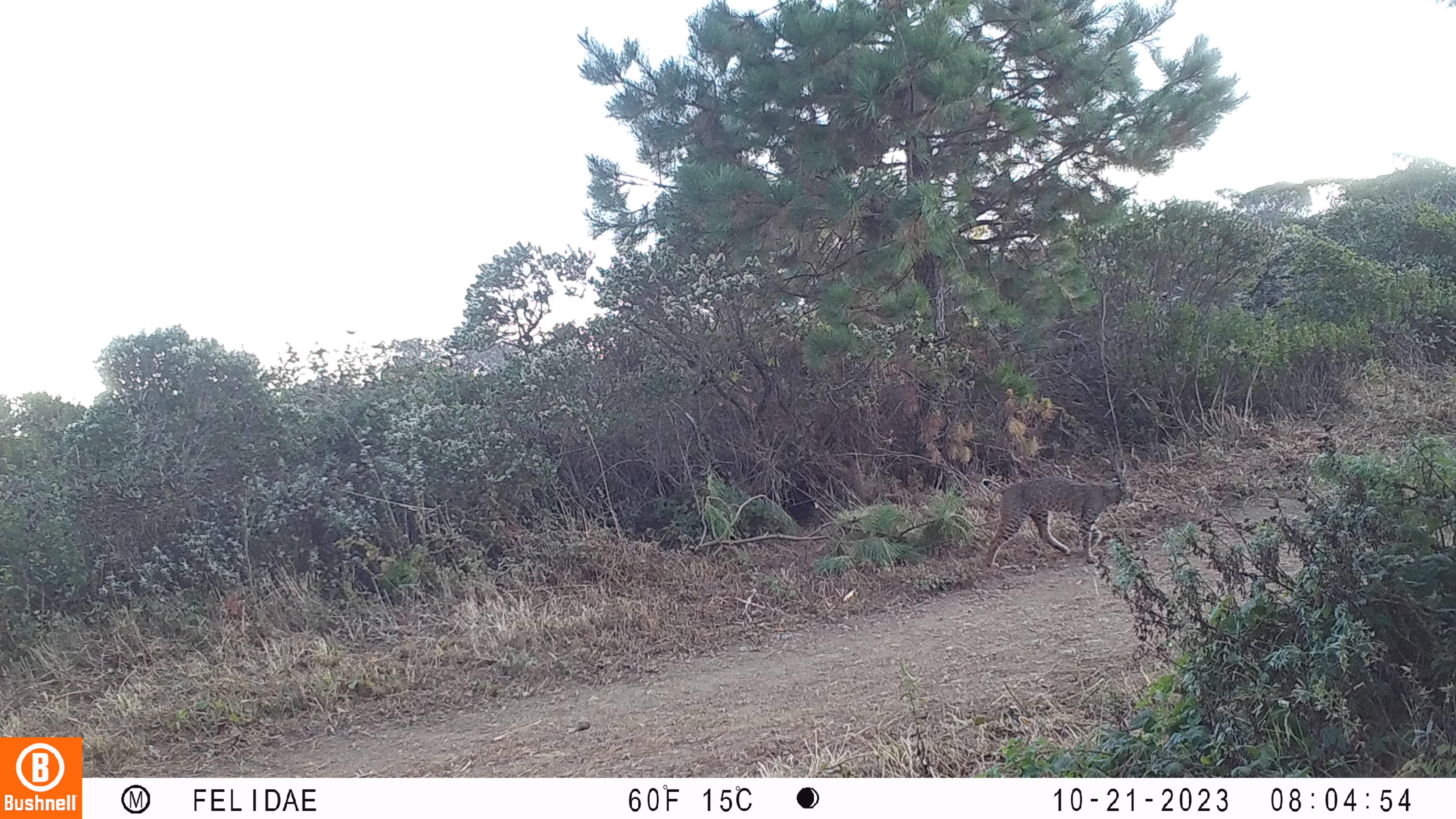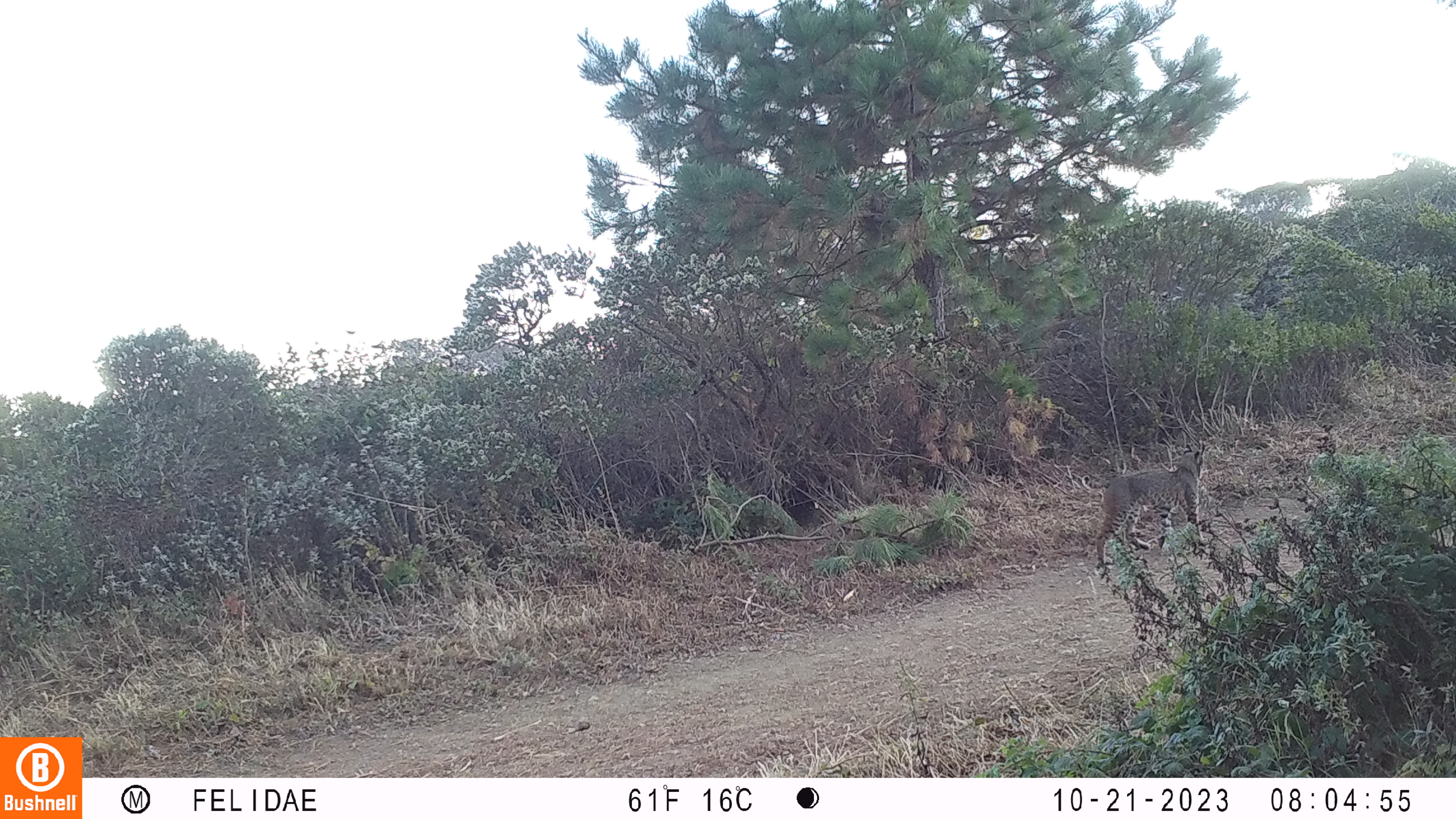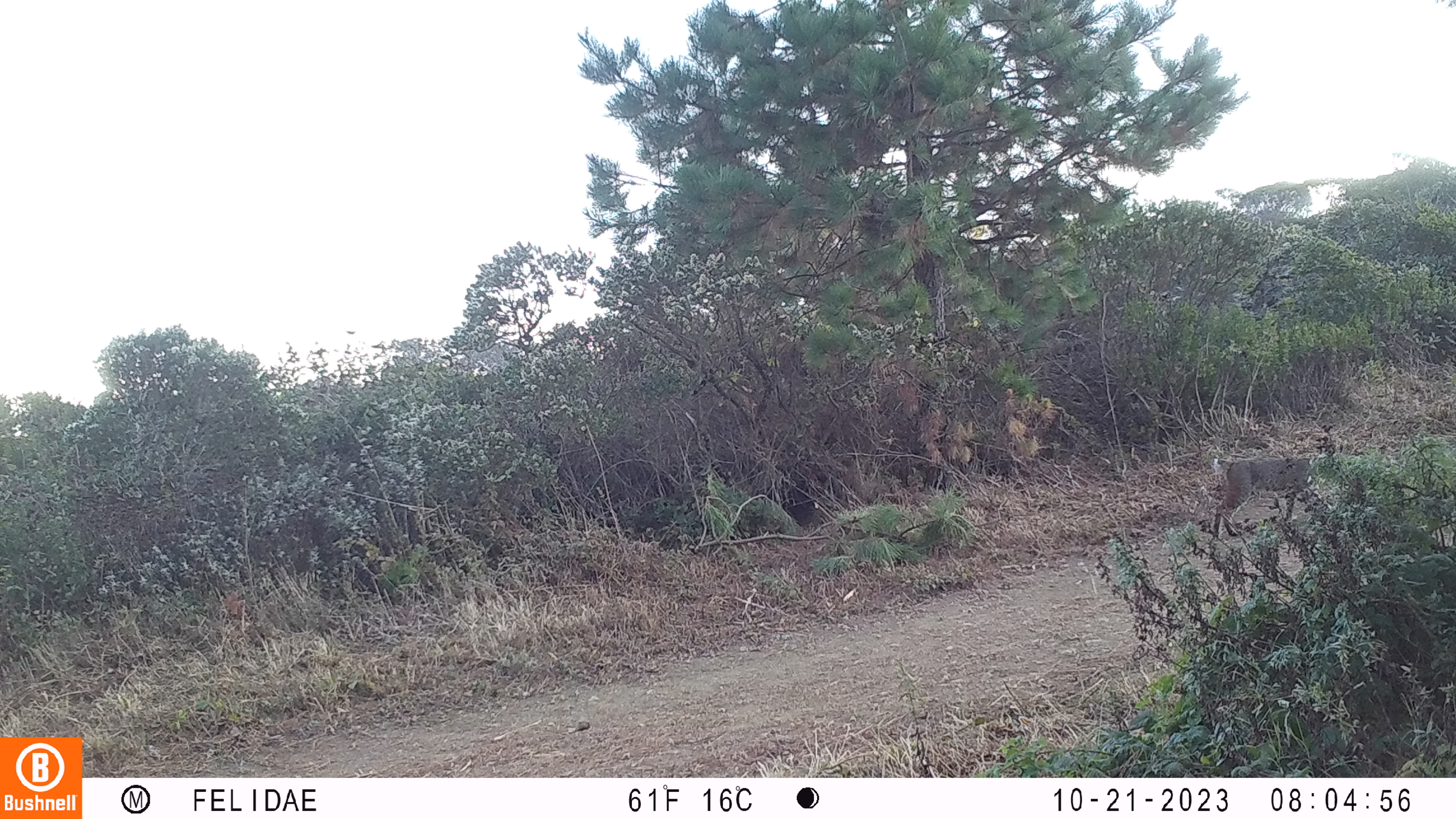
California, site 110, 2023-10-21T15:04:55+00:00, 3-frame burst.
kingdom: Animalia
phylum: Chordata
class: Mammalia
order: Carnivora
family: Felidae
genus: Lynx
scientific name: Lynx rufus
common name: bobcat